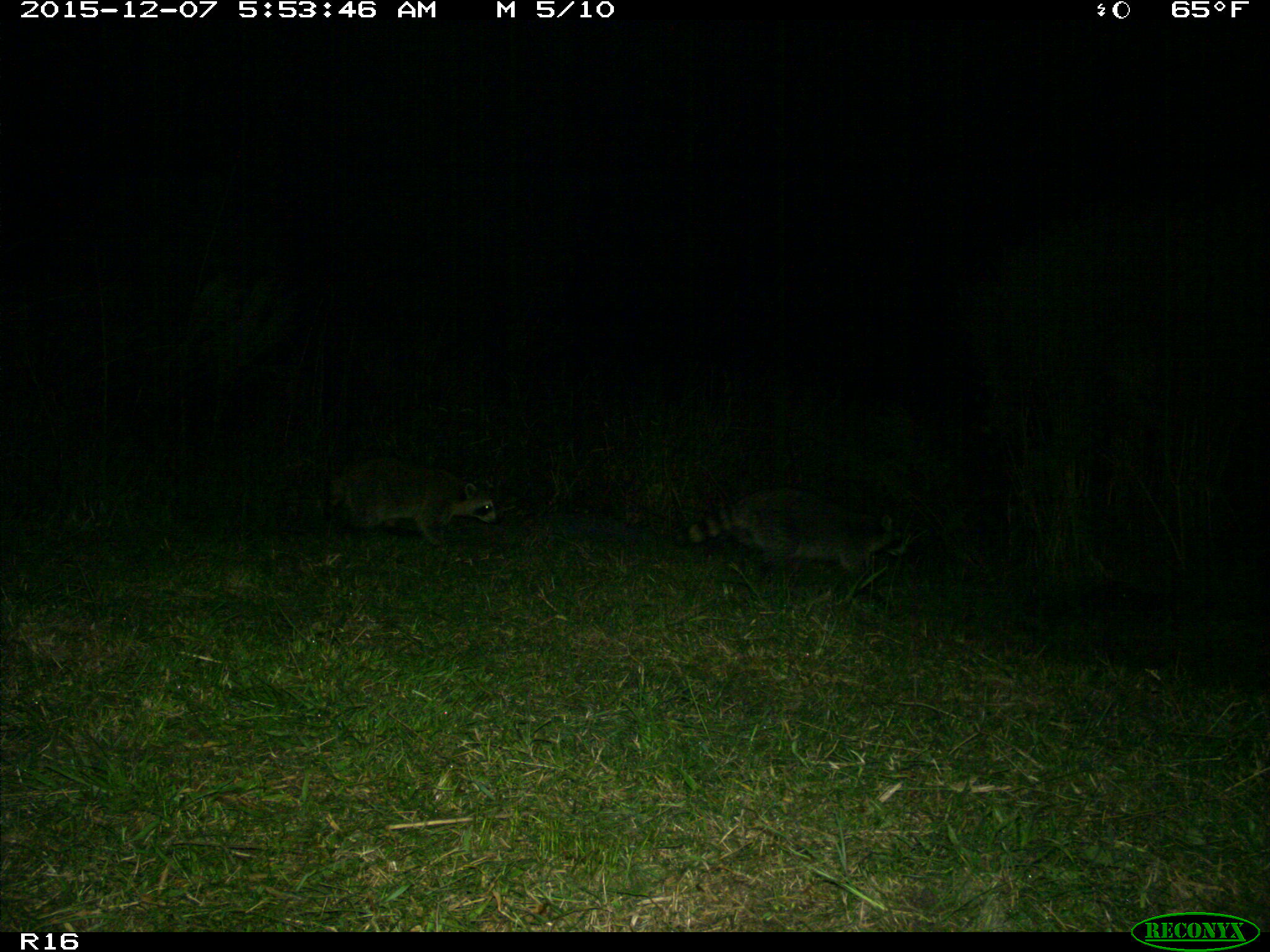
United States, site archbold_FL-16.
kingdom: Animalia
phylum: Chordata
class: Mammalia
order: Carnivora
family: Procyonidae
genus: Procyon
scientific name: Procyon lotor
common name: common raccoon